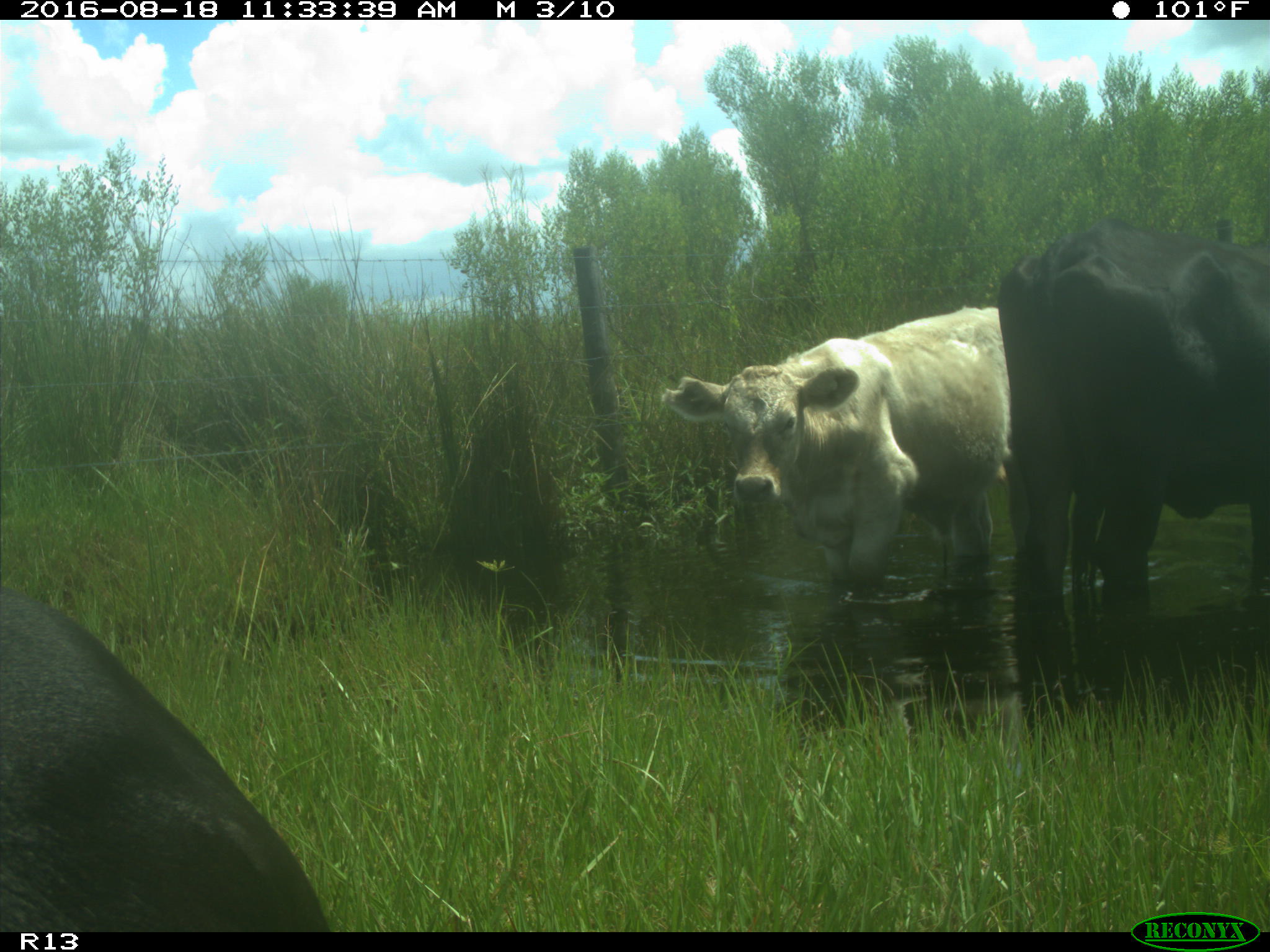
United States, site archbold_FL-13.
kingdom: Animalia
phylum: Chordata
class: Mammalia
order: Artiodactyla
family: Bovidae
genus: Bos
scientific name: Bos taurus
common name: domestic cow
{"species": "Bos taurus (domestic cow)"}